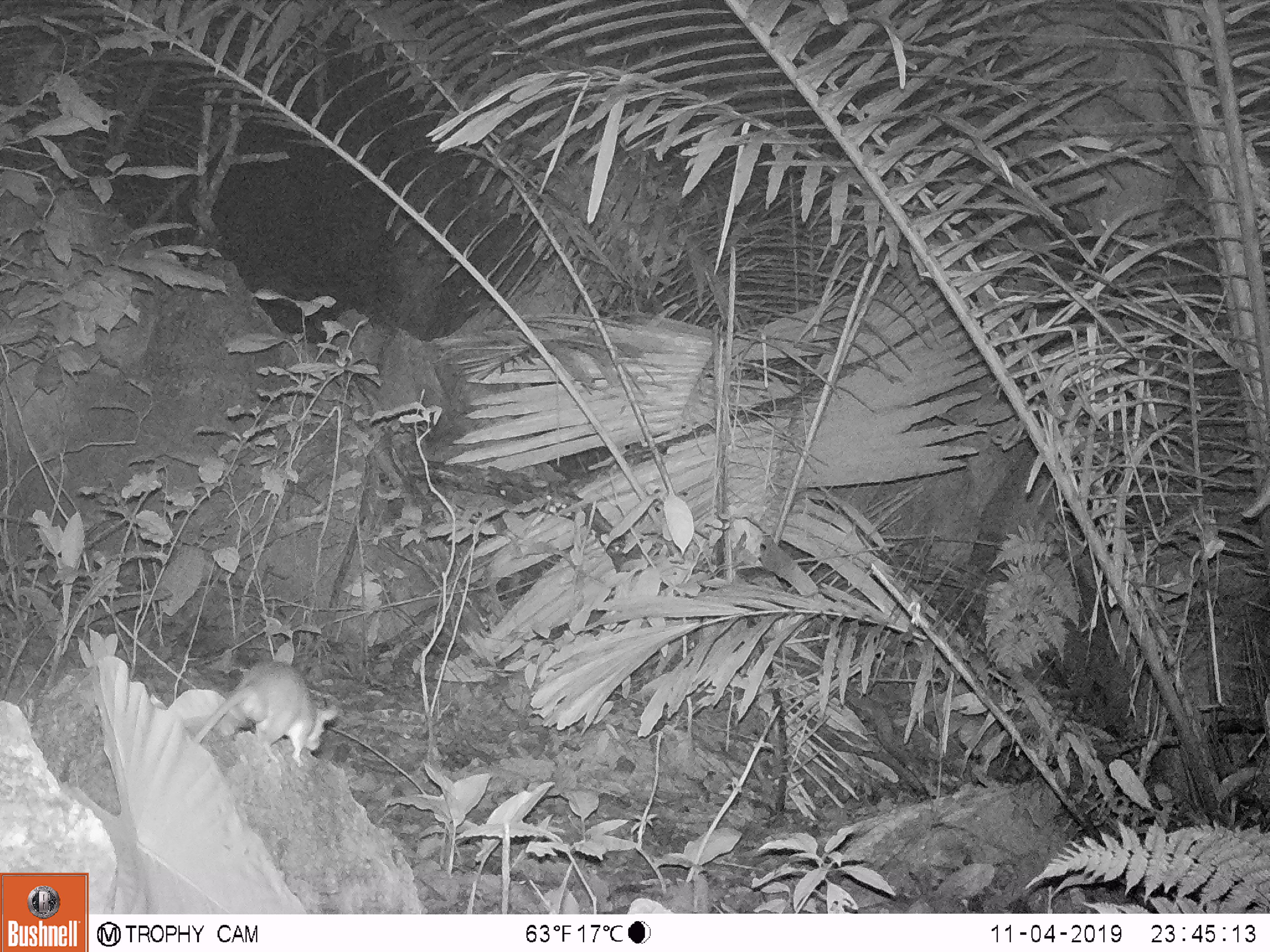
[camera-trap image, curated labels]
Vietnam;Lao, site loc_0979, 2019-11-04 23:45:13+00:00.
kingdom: Animalia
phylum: Chordata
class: Mammalia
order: Rodentia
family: Muridae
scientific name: Muridae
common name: old-world mice and rats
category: unidentified murid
Unidentified murid (old-world mice and rats) (Muridae). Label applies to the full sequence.